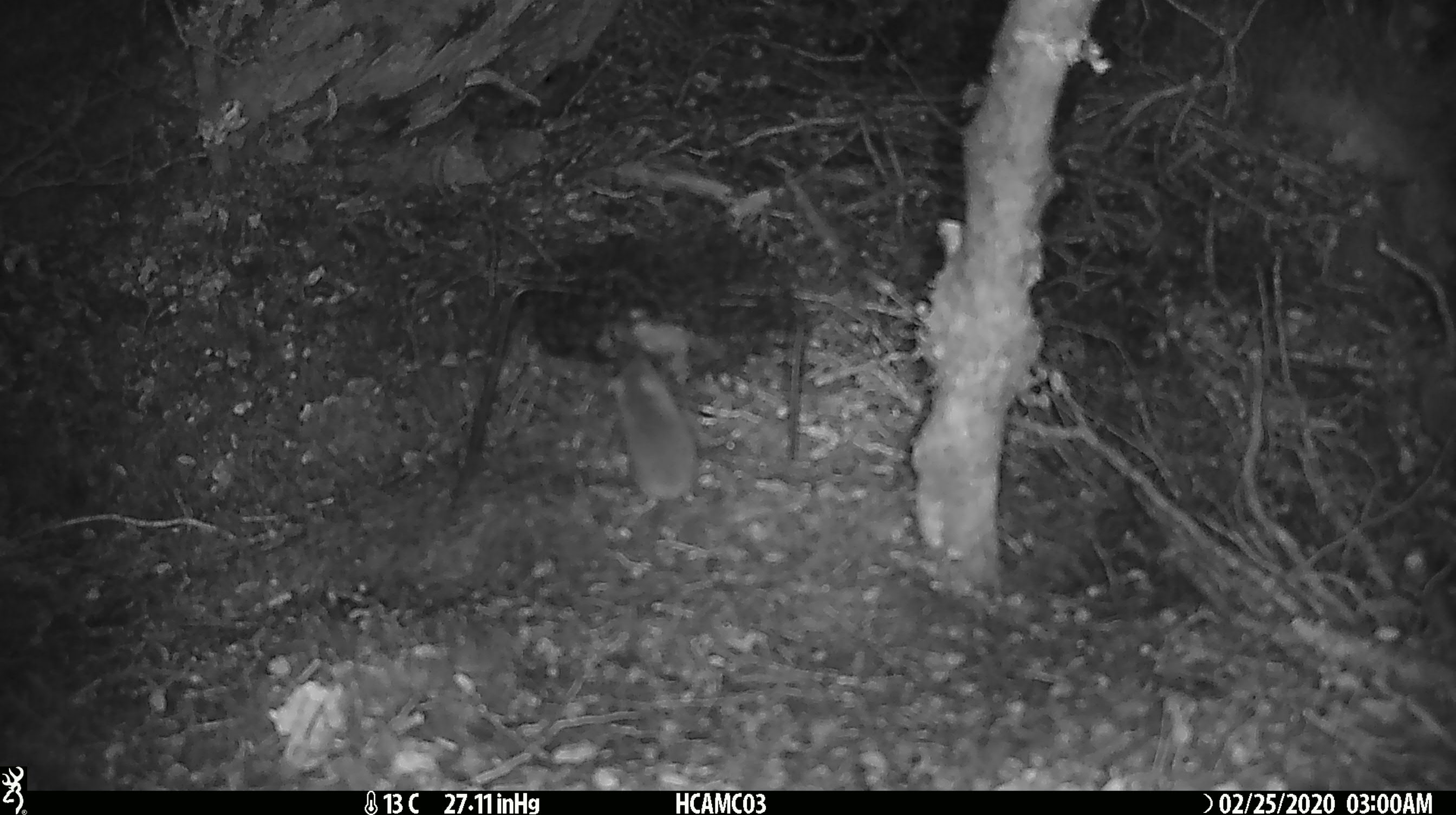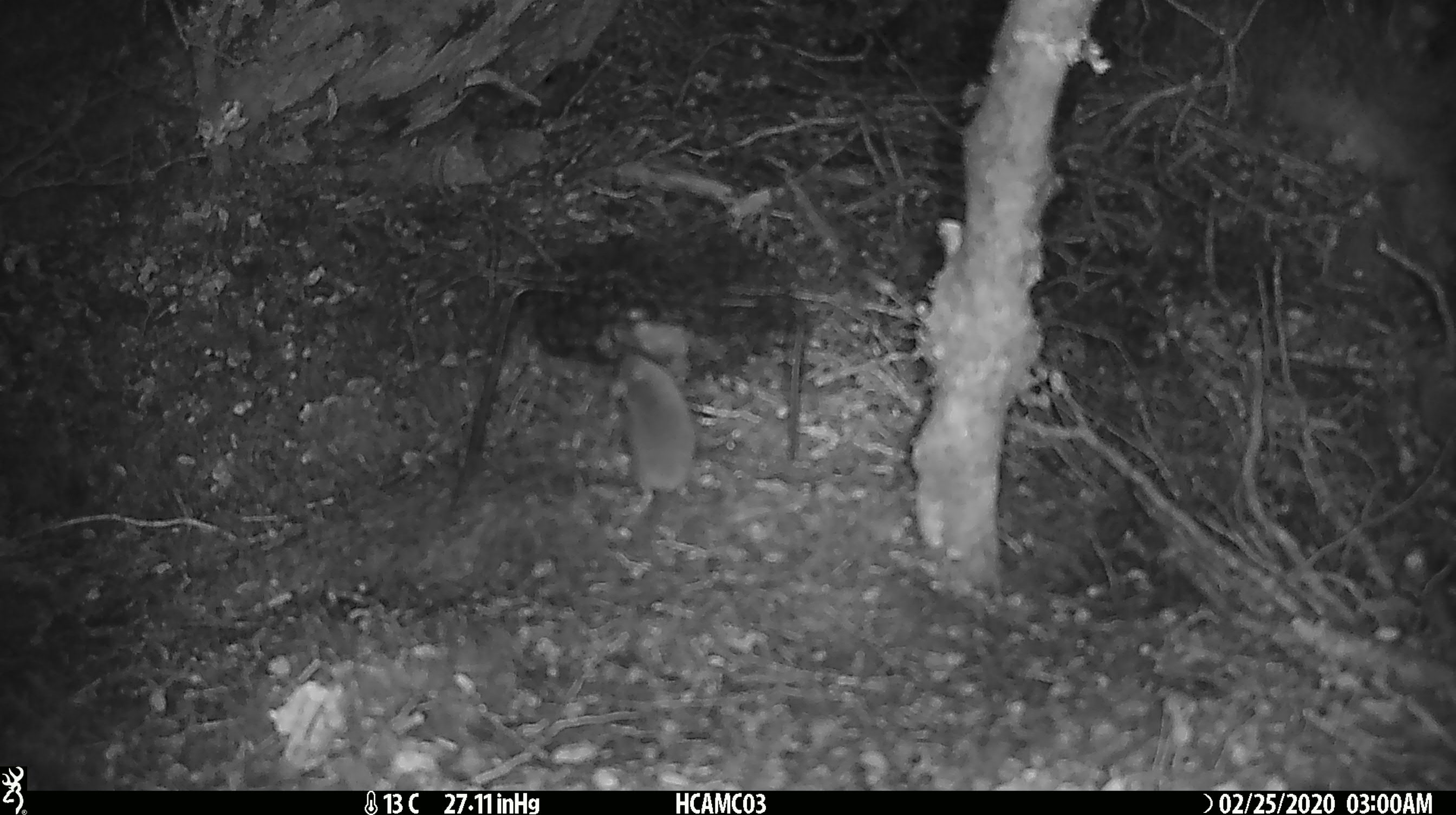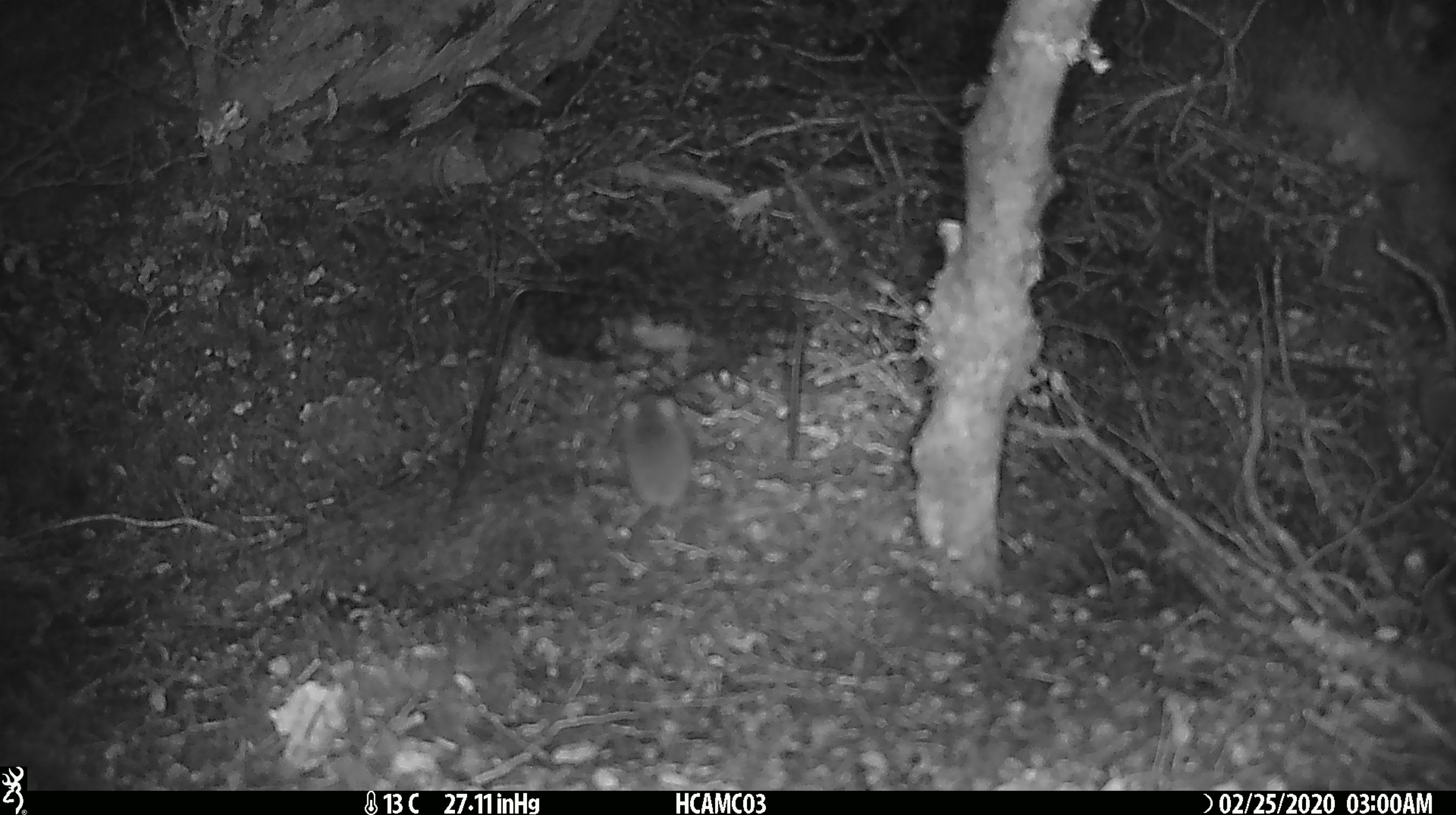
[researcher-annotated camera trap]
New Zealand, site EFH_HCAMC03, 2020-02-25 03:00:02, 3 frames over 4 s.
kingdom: Animalia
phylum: Chordata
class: Mammalia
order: Rodentia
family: Muridae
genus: Mus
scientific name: Mus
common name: mouse